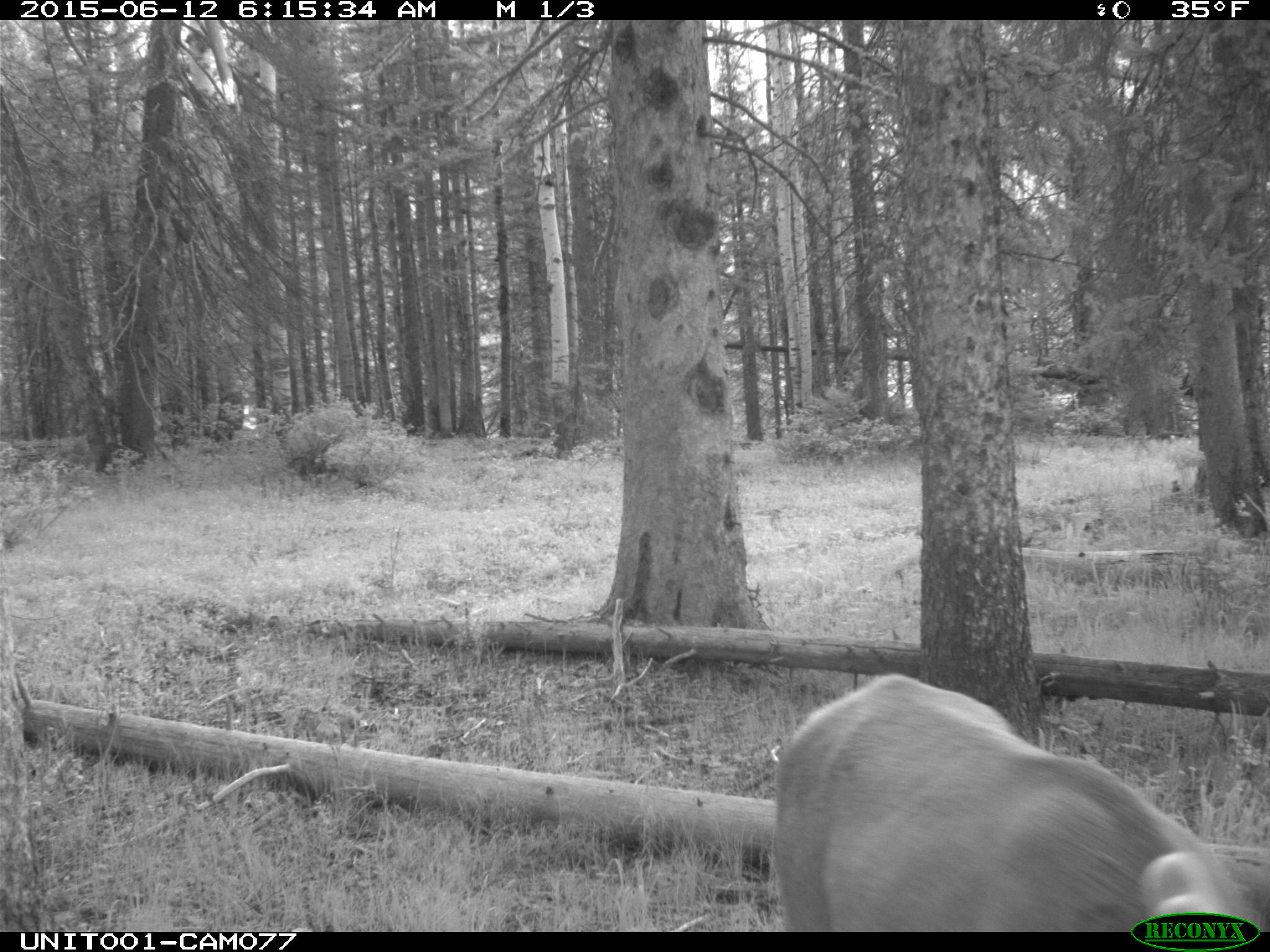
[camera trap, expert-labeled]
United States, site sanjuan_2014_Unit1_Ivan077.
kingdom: Animalia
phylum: Chordata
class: Mammalia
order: Artiodactyla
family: Cervidae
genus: Cervus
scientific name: Cervus elaphus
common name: red deer